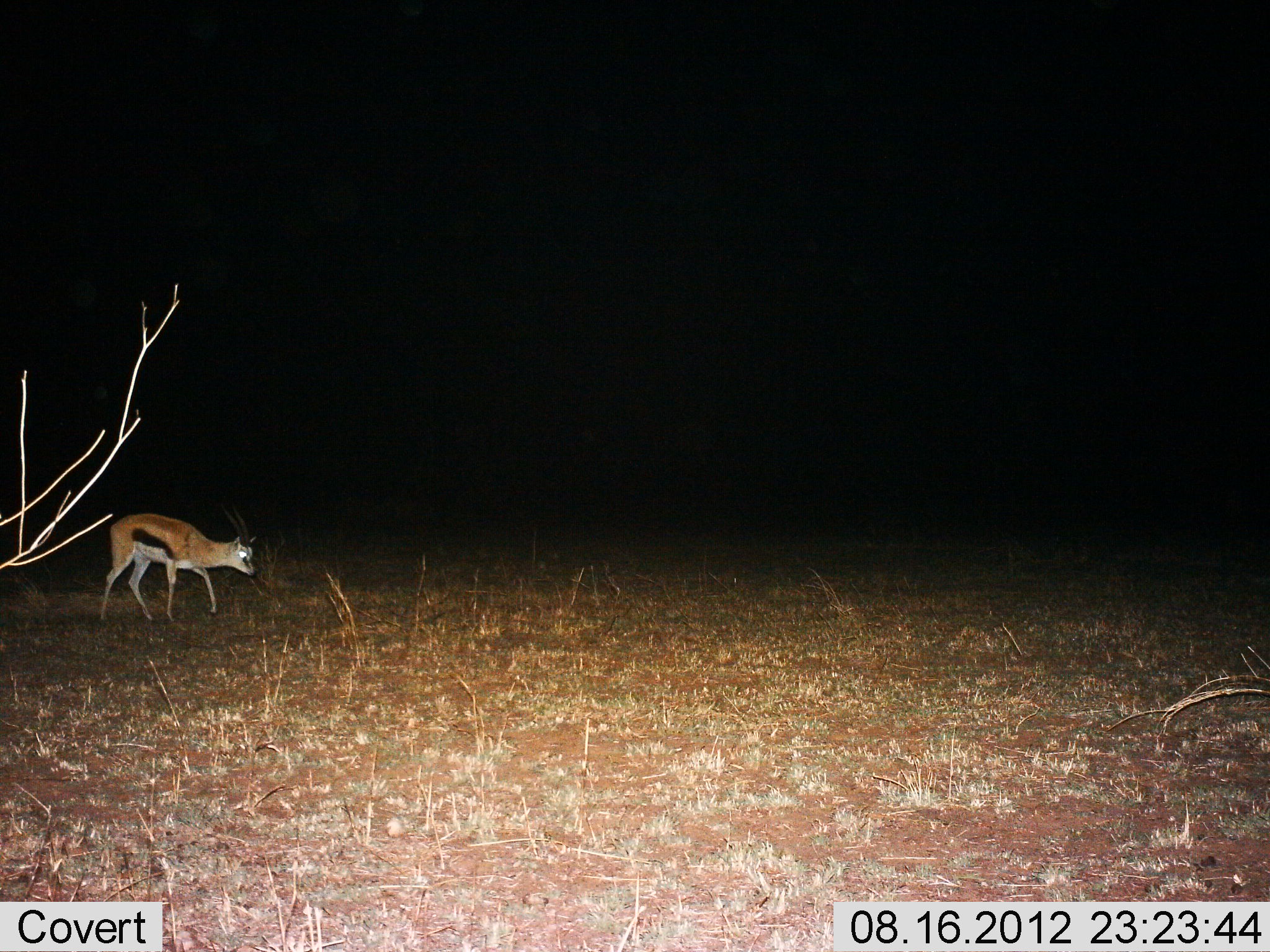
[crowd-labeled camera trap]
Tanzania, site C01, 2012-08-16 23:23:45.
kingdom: Animalia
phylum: Chordata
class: Mammalia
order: Artiodactyla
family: Bovidae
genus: Eudorcas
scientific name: Eudorcas thomsonii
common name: thomson's gazelle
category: gazellethomsons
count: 1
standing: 20%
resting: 0%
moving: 80%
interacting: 0%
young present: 0%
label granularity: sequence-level